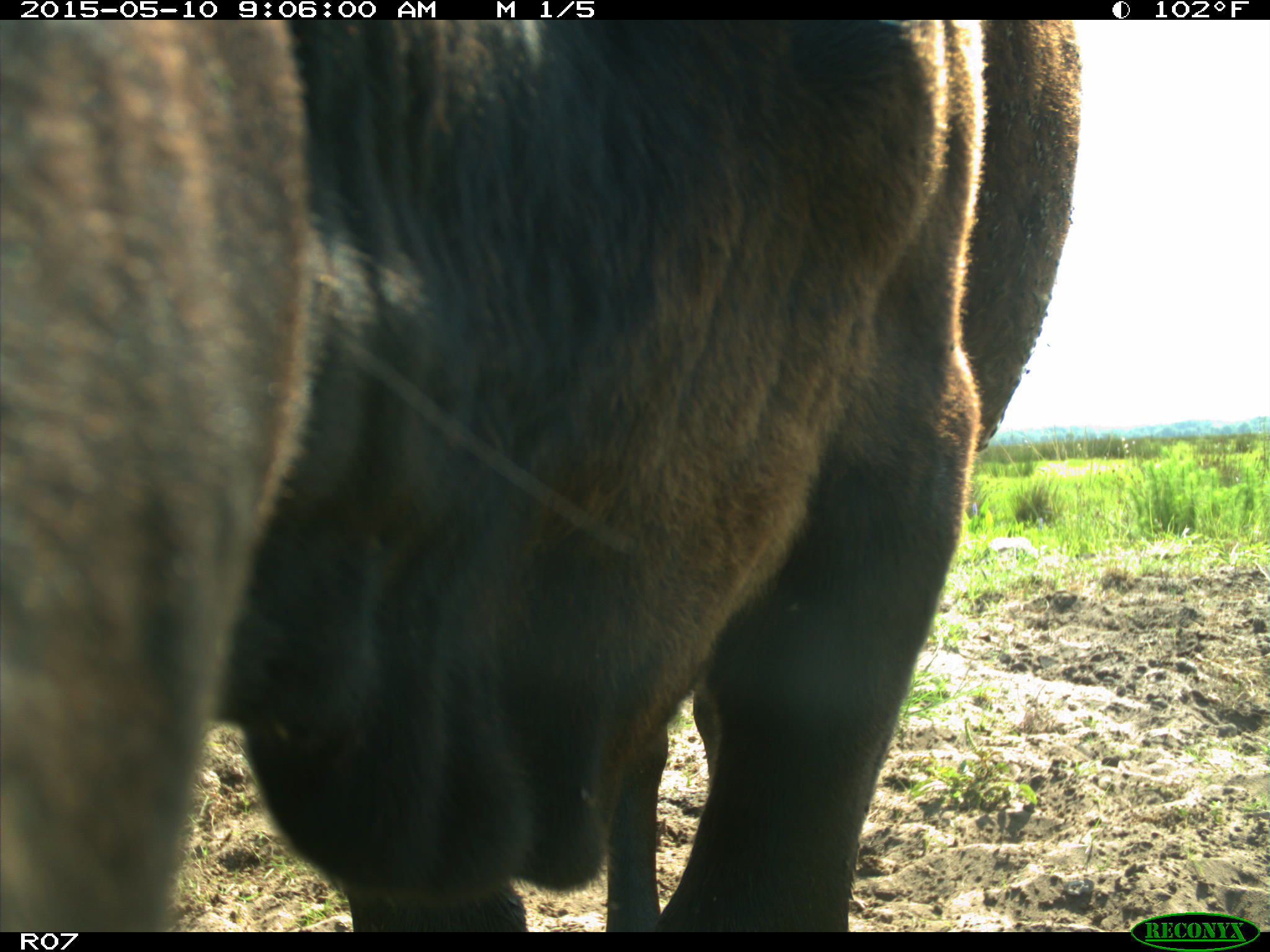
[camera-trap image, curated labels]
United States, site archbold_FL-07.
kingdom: Animalia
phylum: Chordata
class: Mammalia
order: Artiodactyla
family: Bovidae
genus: Bos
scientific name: Bos taurus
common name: domestic cow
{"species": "Bos taurus (domestic cow)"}